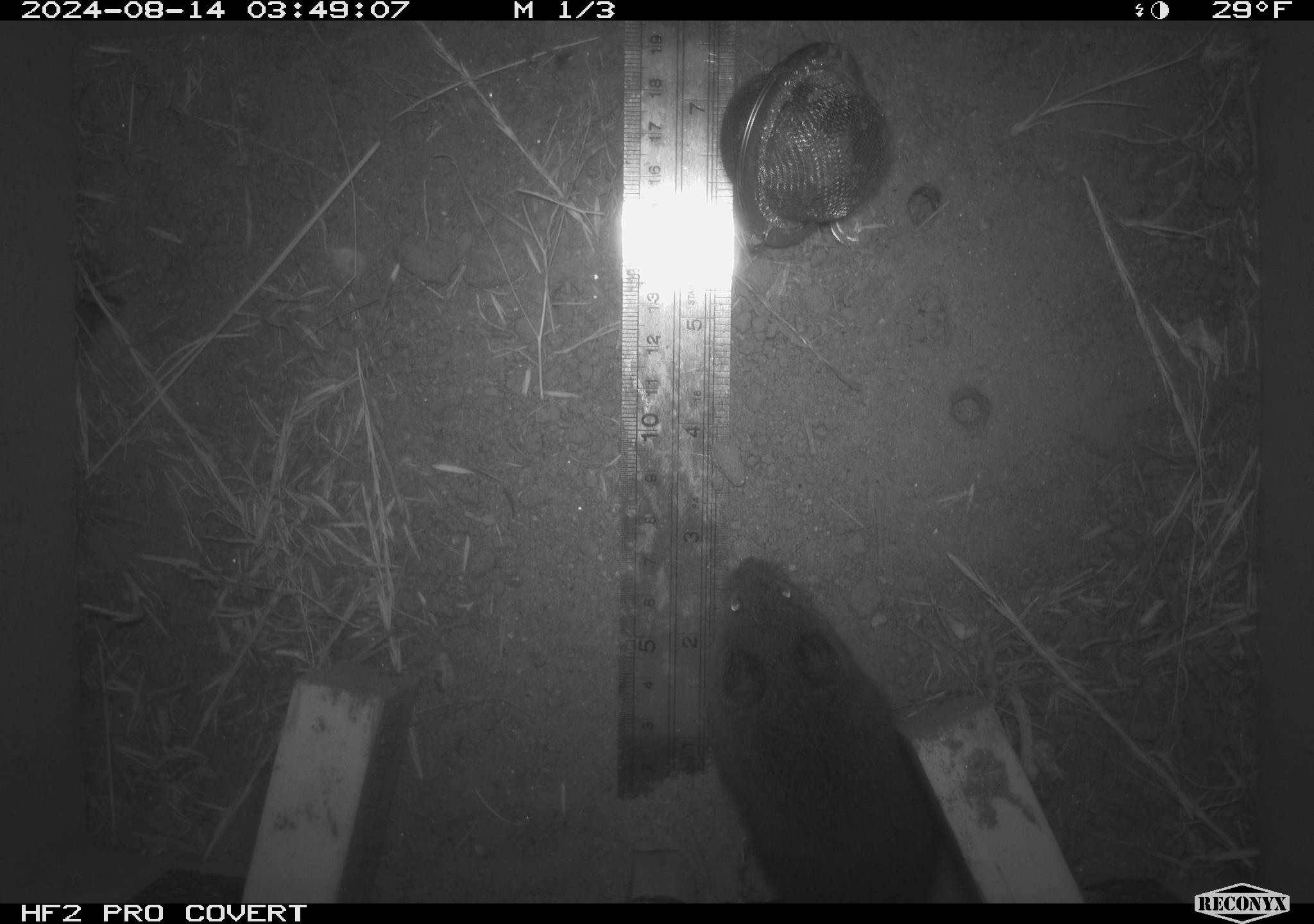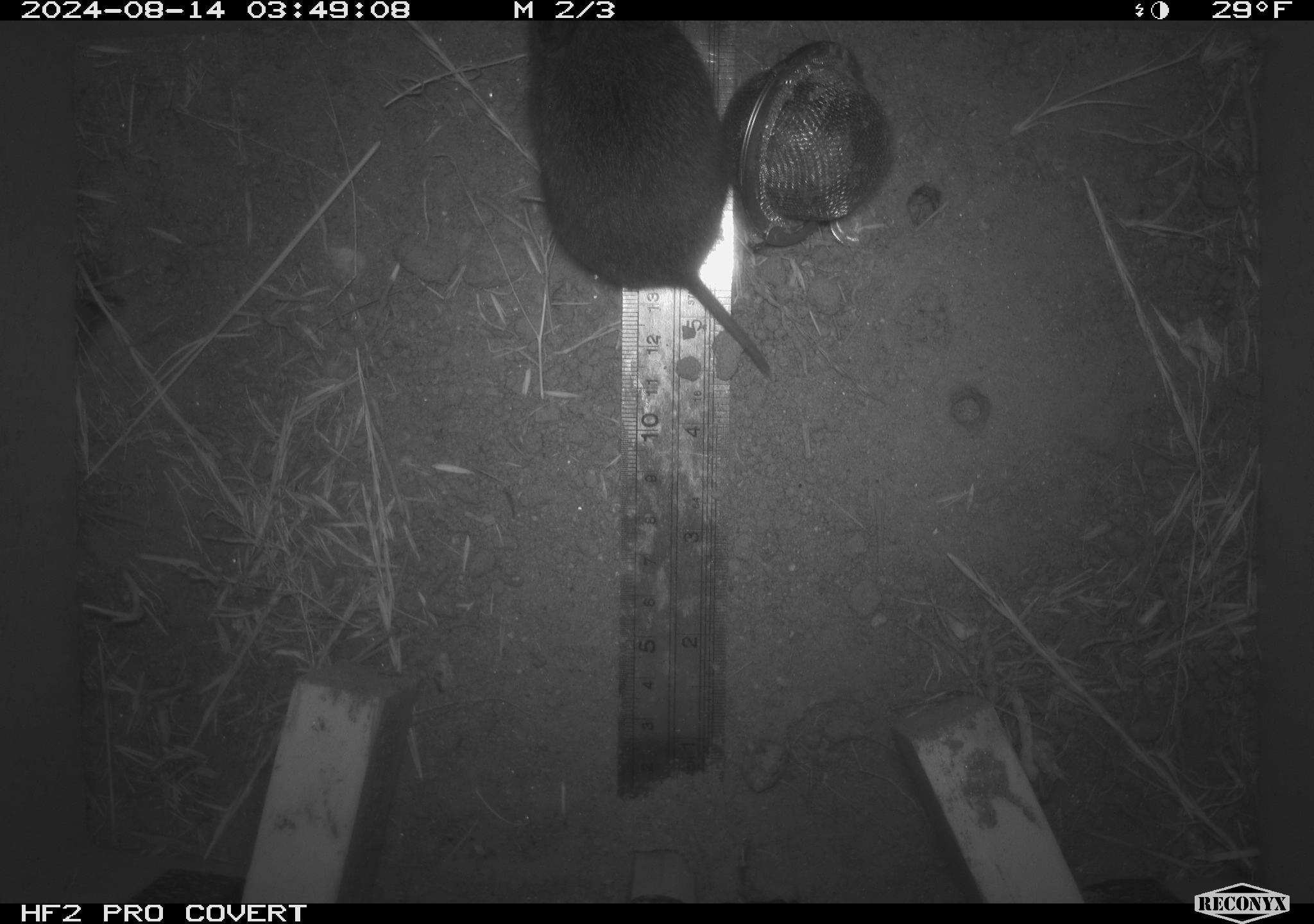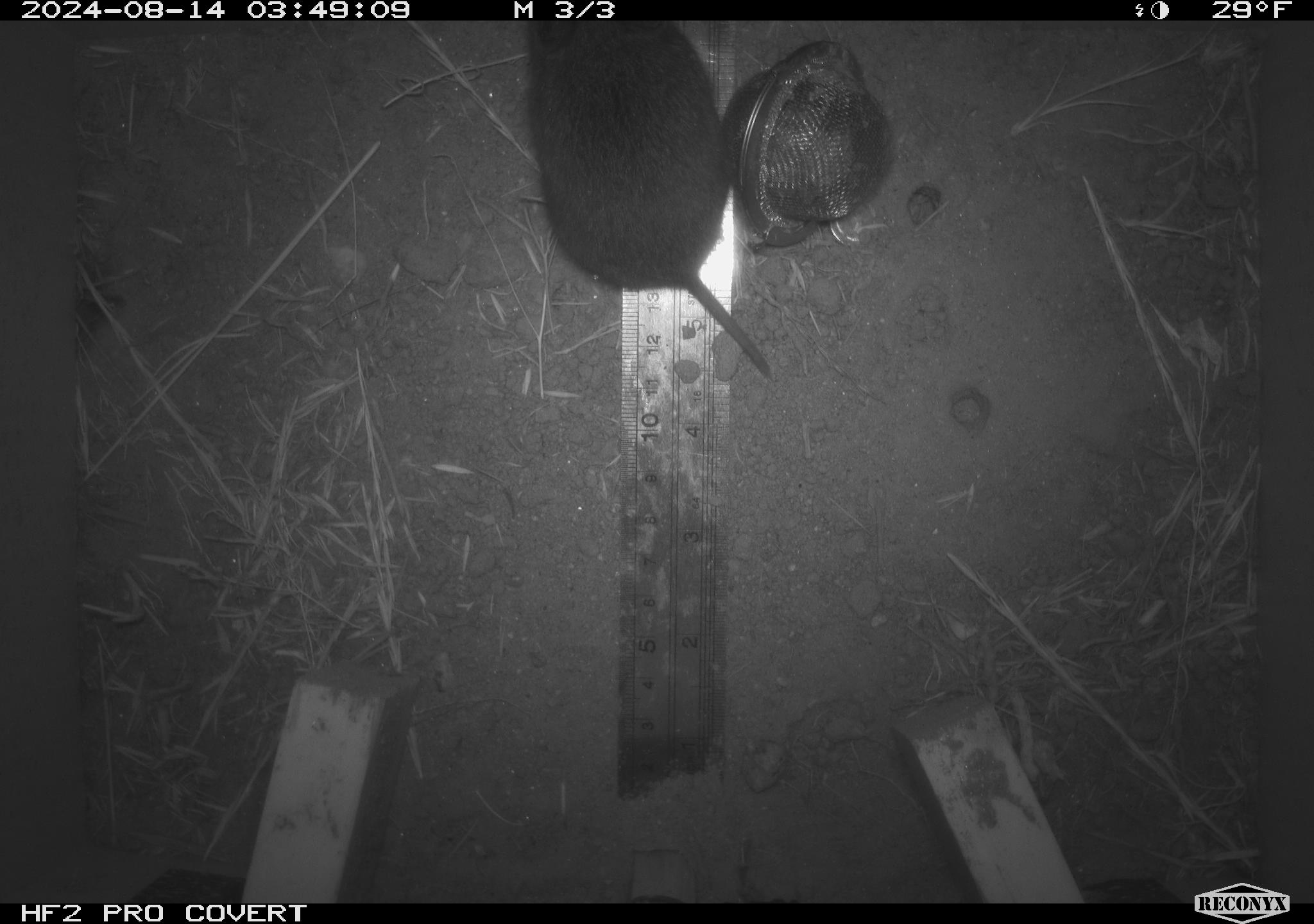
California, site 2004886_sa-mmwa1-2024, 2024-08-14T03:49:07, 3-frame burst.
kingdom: Animalia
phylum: Chordata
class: Mammalia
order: Rodentia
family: Cricetidae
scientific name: Arvicolinae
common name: voles, lemmings, and muskrats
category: arvicolinae subfamily